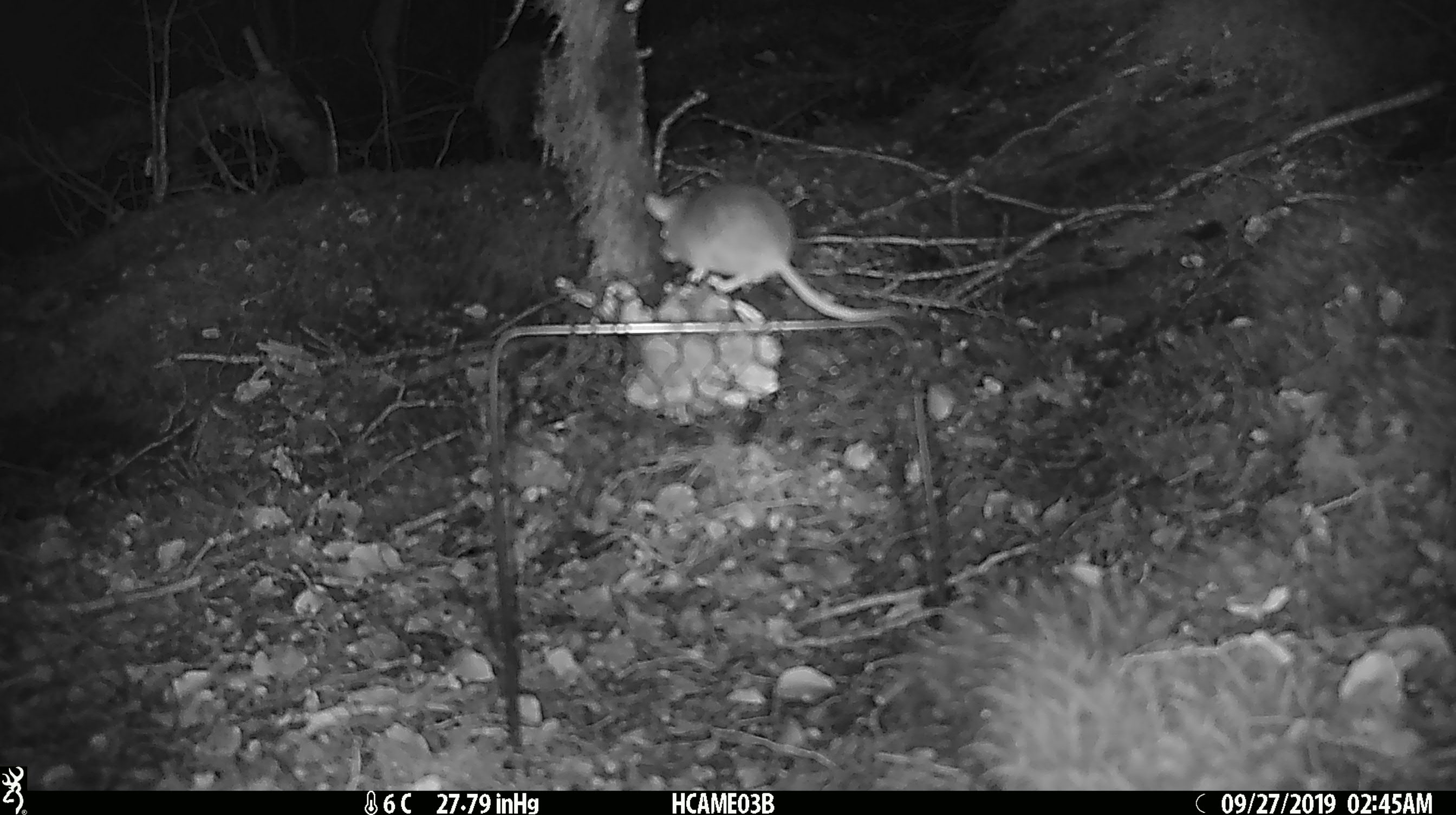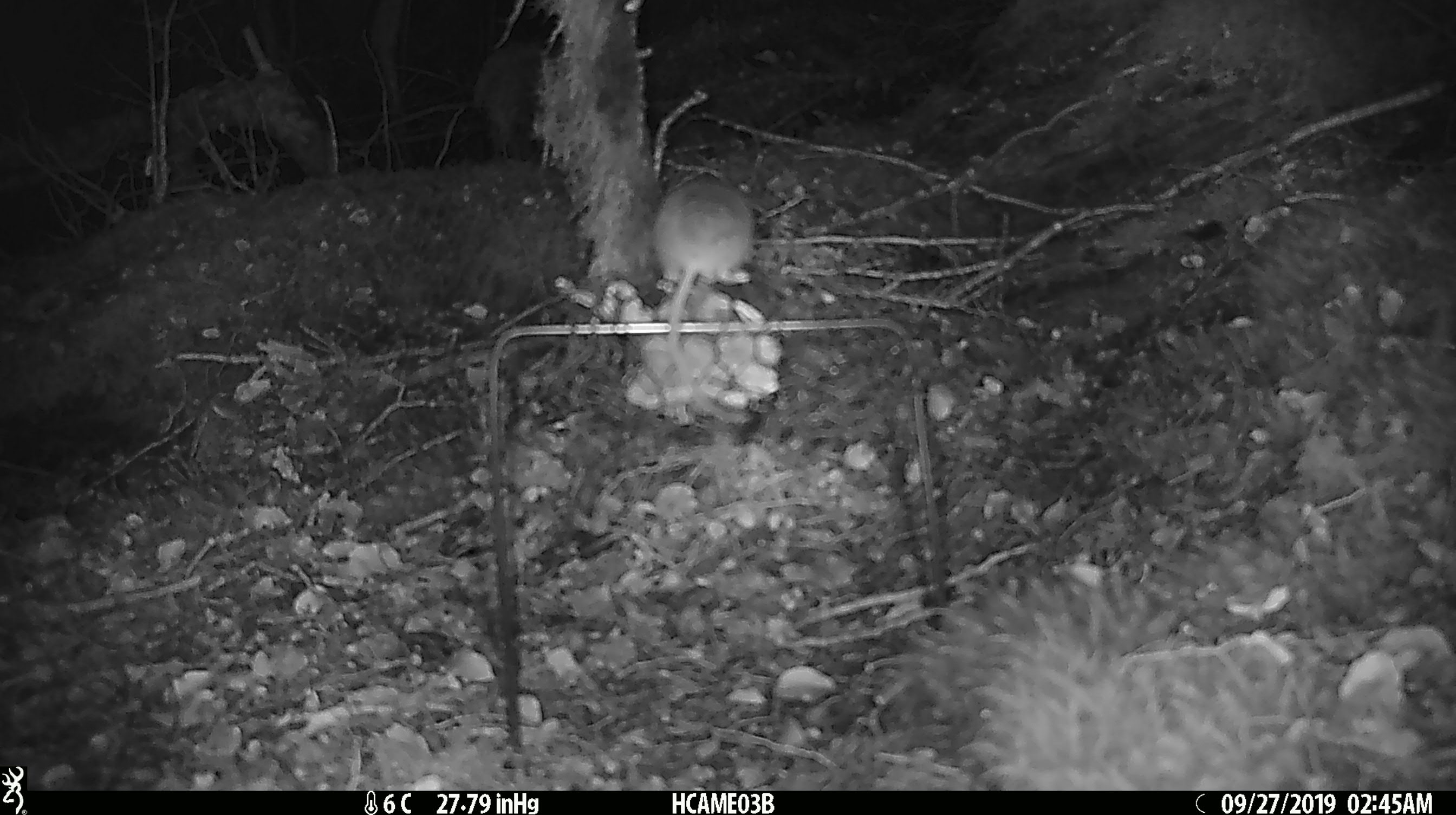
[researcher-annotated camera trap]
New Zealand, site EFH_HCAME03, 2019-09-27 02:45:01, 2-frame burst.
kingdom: Animalia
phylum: Chordata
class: Mammalia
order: Rodentia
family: Muridae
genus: Mus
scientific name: Mus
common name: mouse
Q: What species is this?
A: Mouse (Mus).